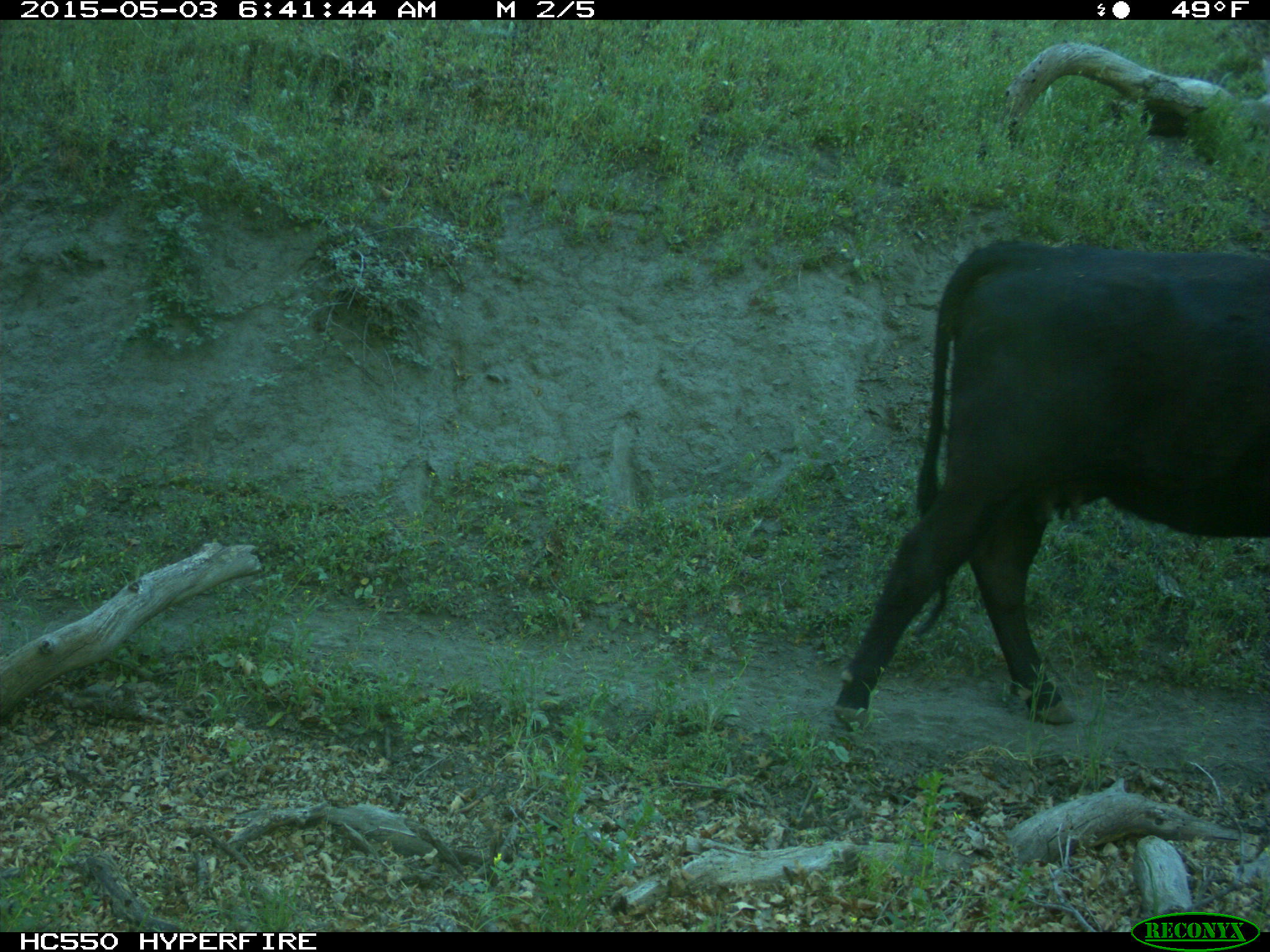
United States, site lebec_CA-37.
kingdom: Animalia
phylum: Chordata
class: Mammalia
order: Artiodactyla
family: Bovidae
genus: Bos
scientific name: Bos taurus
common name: domestic cow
Bos taurus (domestic cow).